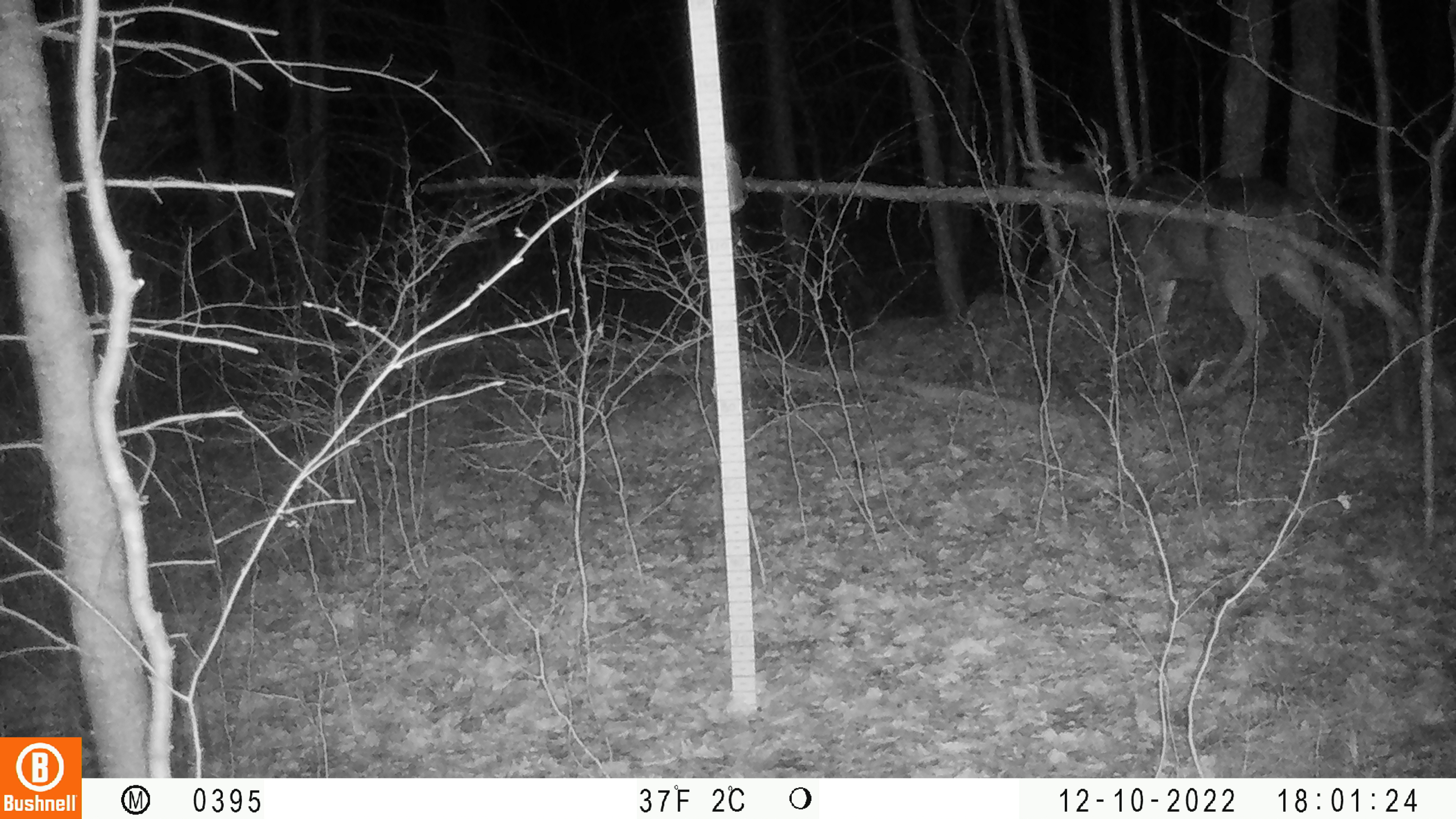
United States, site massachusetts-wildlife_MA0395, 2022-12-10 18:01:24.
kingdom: Animalia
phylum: Chordata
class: Mammalia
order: Artiodactyla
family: Cervidae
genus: Odocoileus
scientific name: Odocoileus virginianus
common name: white-tailed deer